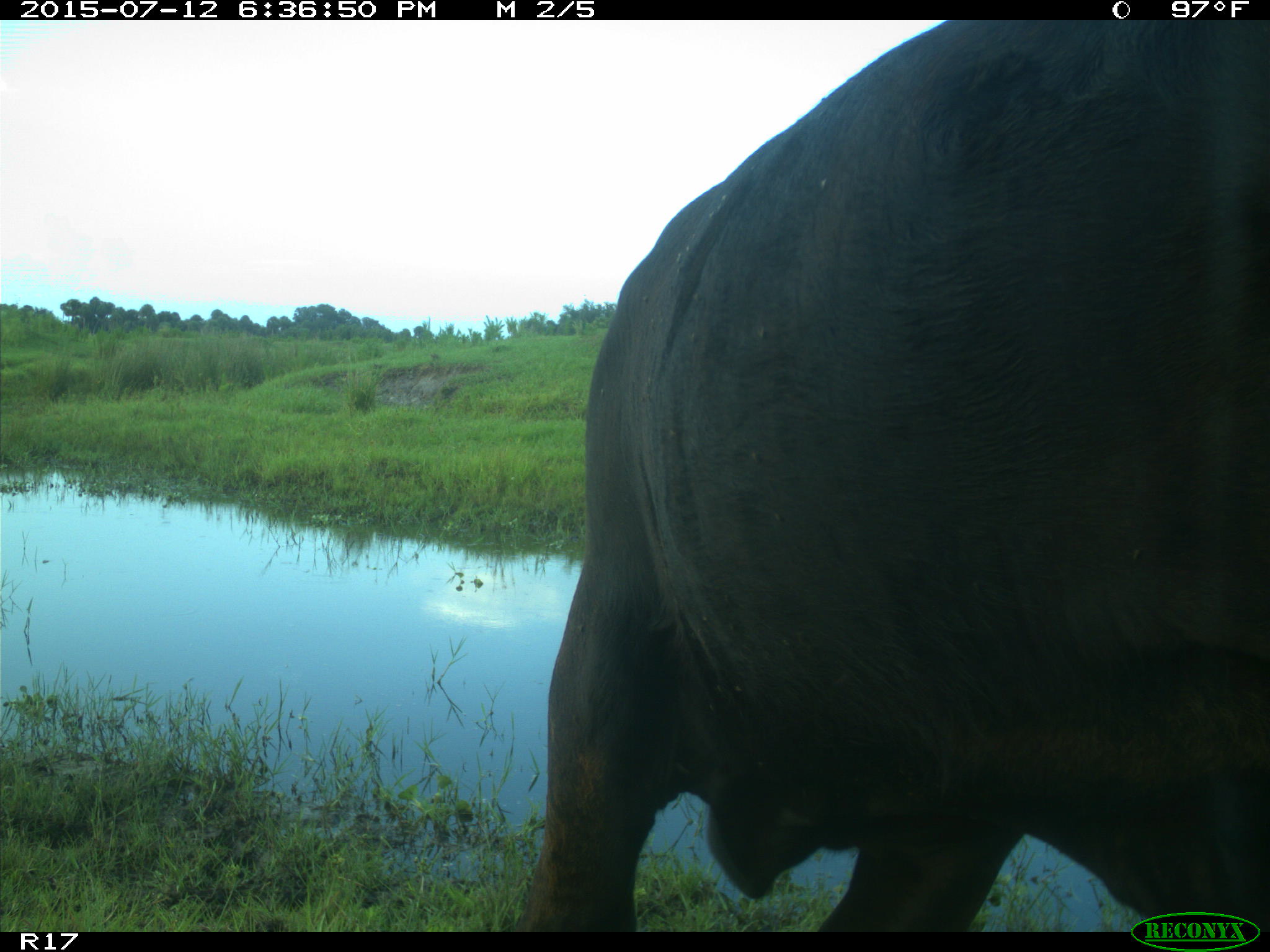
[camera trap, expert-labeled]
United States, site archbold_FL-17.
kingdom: Animalia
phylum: Chordata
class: Mammalia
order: Artiodactyla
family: Bovidae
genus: Bos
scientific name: Bos taurus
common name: domestic cow